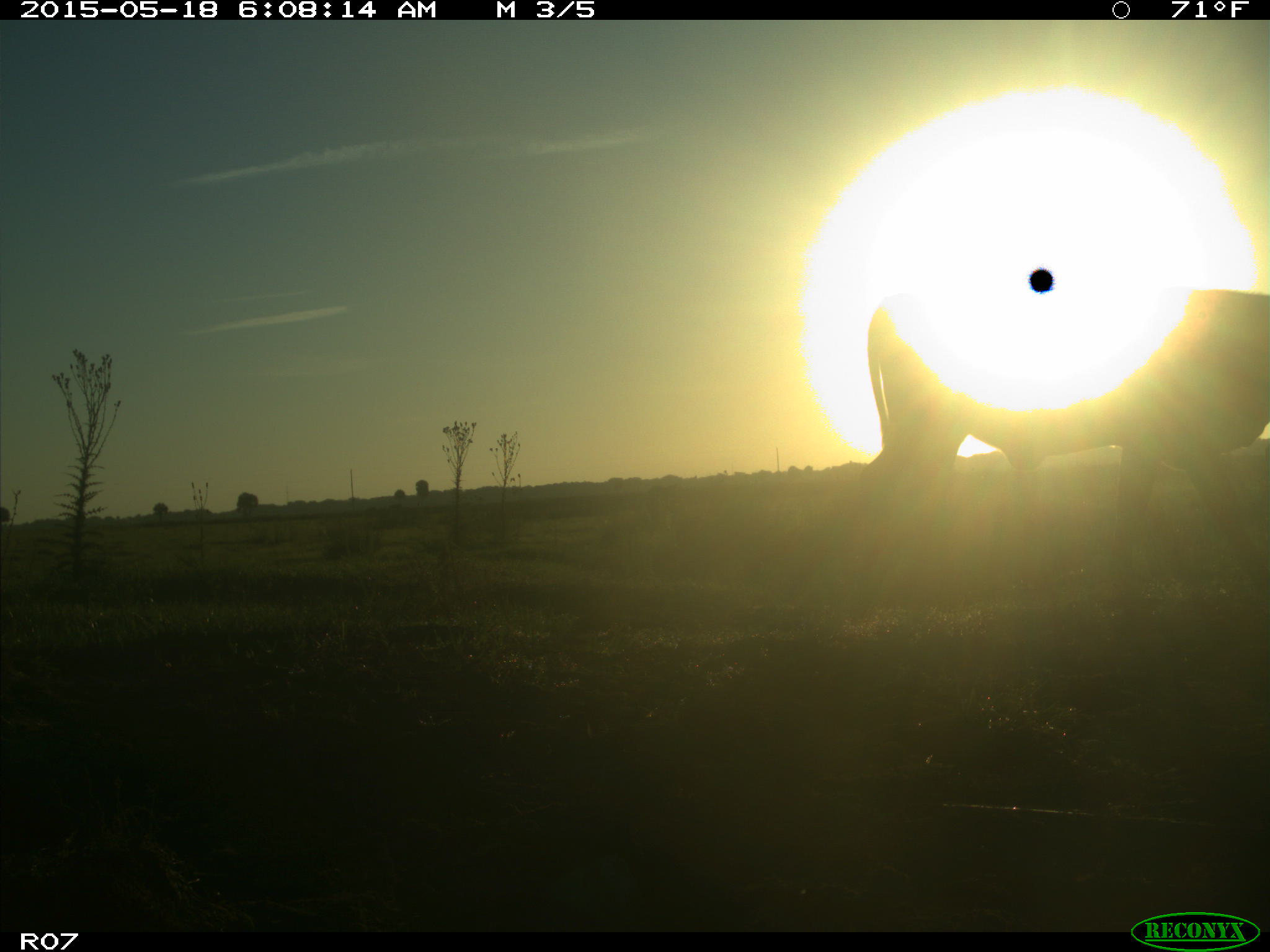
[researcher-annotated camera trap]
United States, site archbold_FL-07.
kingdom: Animalia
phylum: Chordata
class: Mammalia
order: Artiodactyla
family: Bovidae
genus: Bos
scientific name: Bos taurus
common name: domestic cow